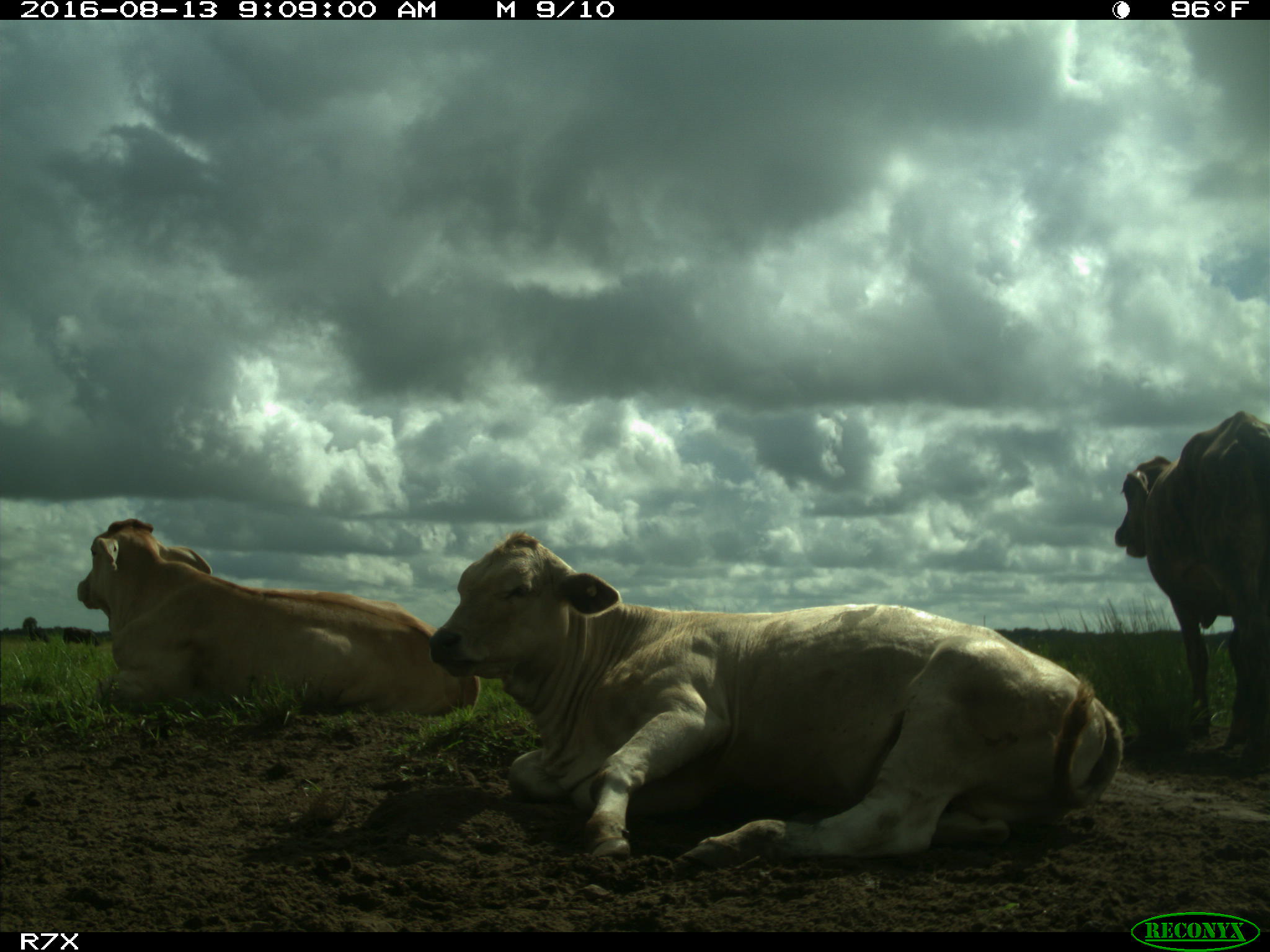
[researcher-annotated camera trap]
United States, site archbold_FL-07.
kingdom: Animalia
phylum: Chordata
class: Mammalia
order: Artiodactyla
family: Bovidae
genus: Bos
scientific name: Bos taurus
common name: domestic cow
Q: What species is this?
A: Bos taurus (domestic cow).